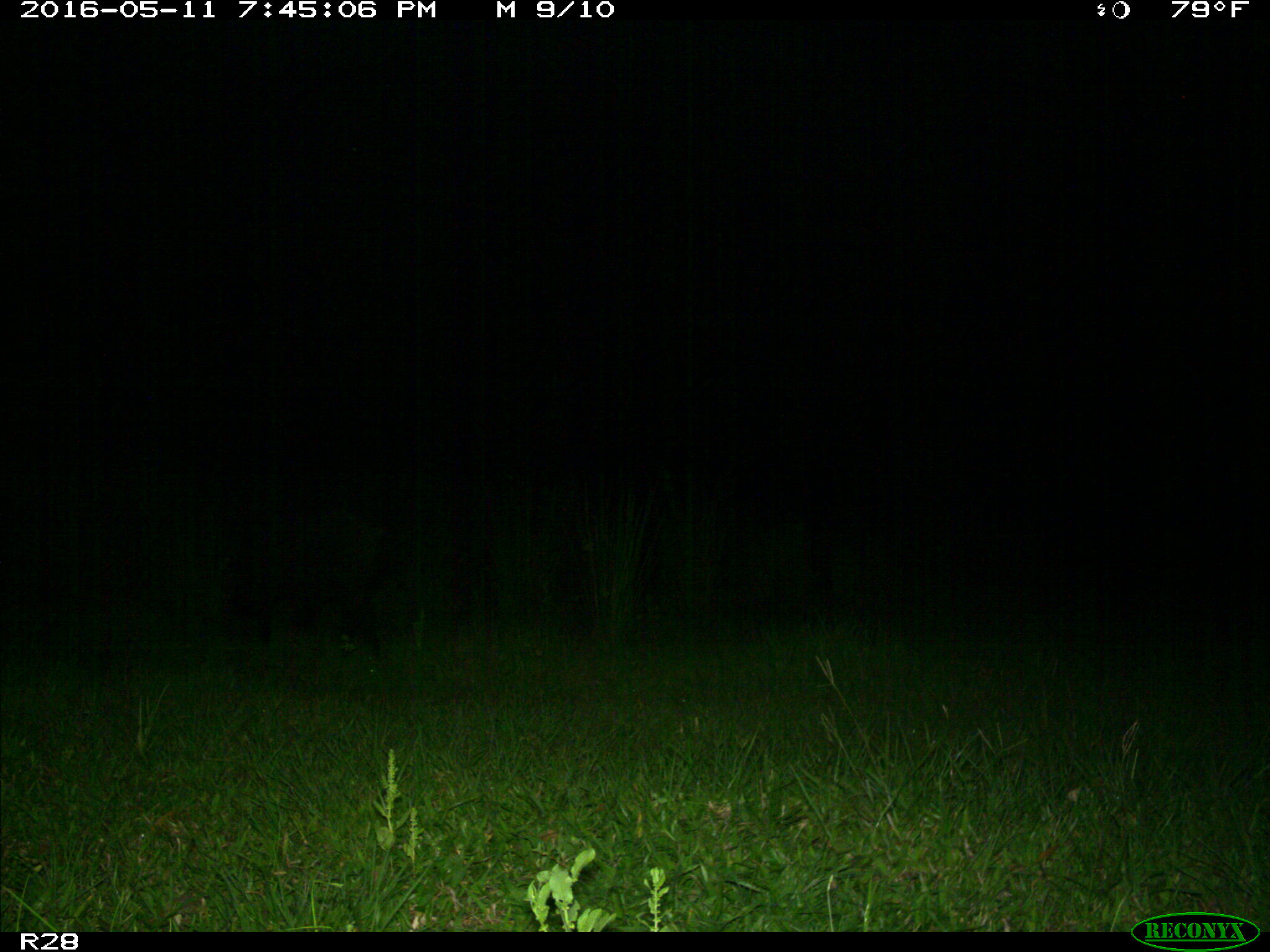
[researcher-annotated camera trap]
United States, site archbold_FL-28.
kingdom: Animalia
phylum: Chordata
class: Mammalia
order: Artiodactyla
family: Suidae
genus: Sus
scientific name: Sus scrofa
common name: wild boar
Sus scrofa (wild boar).